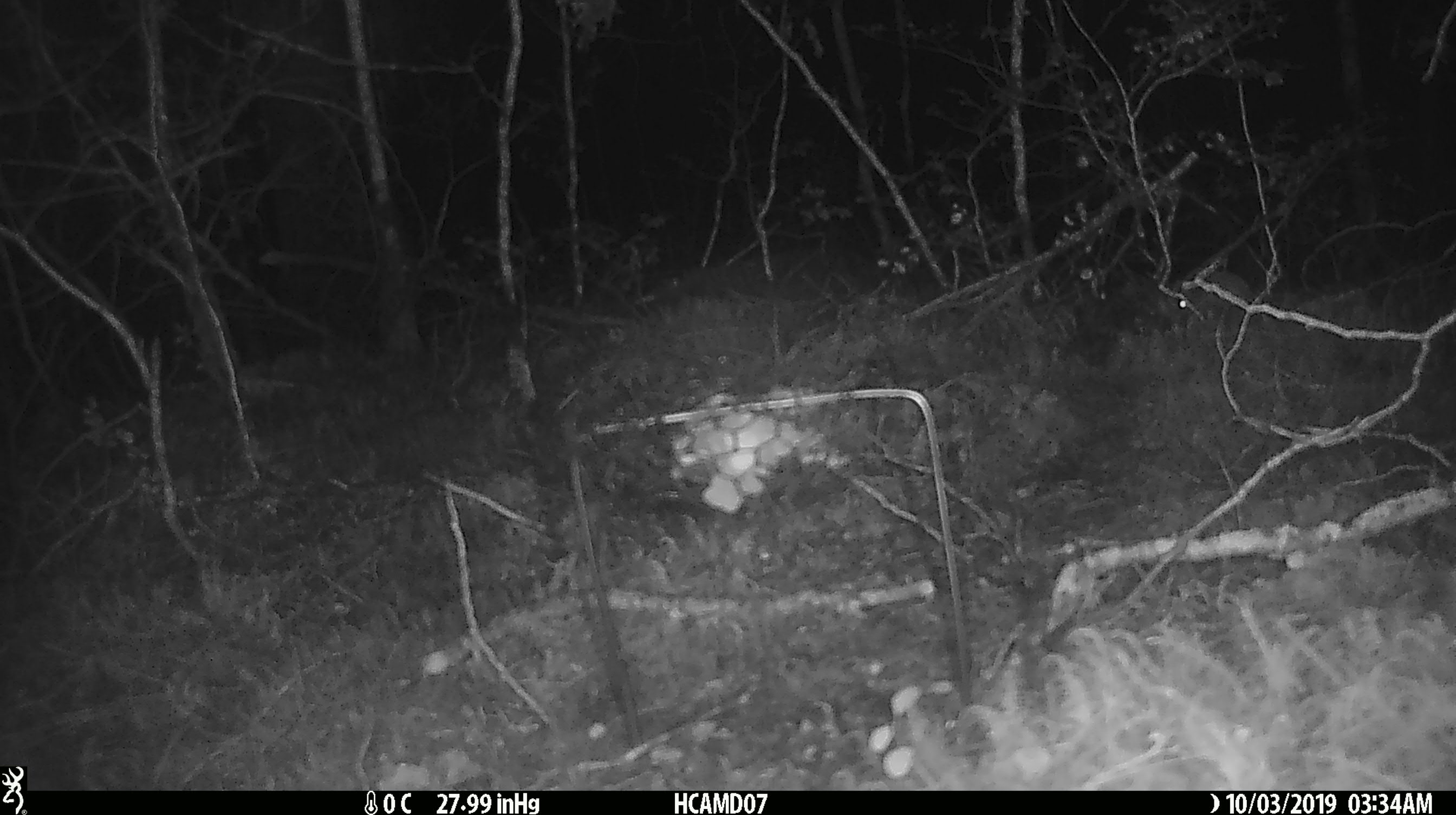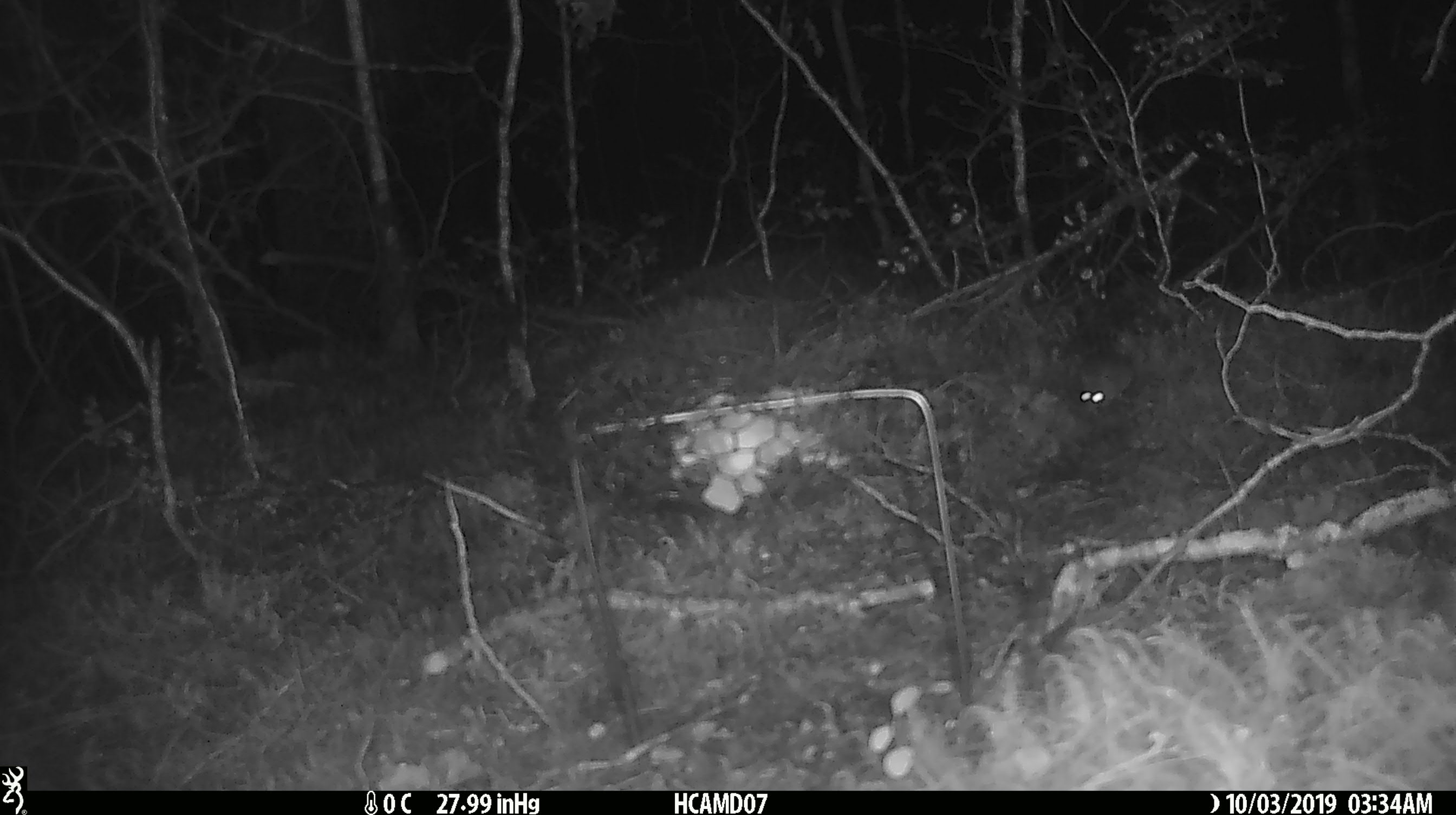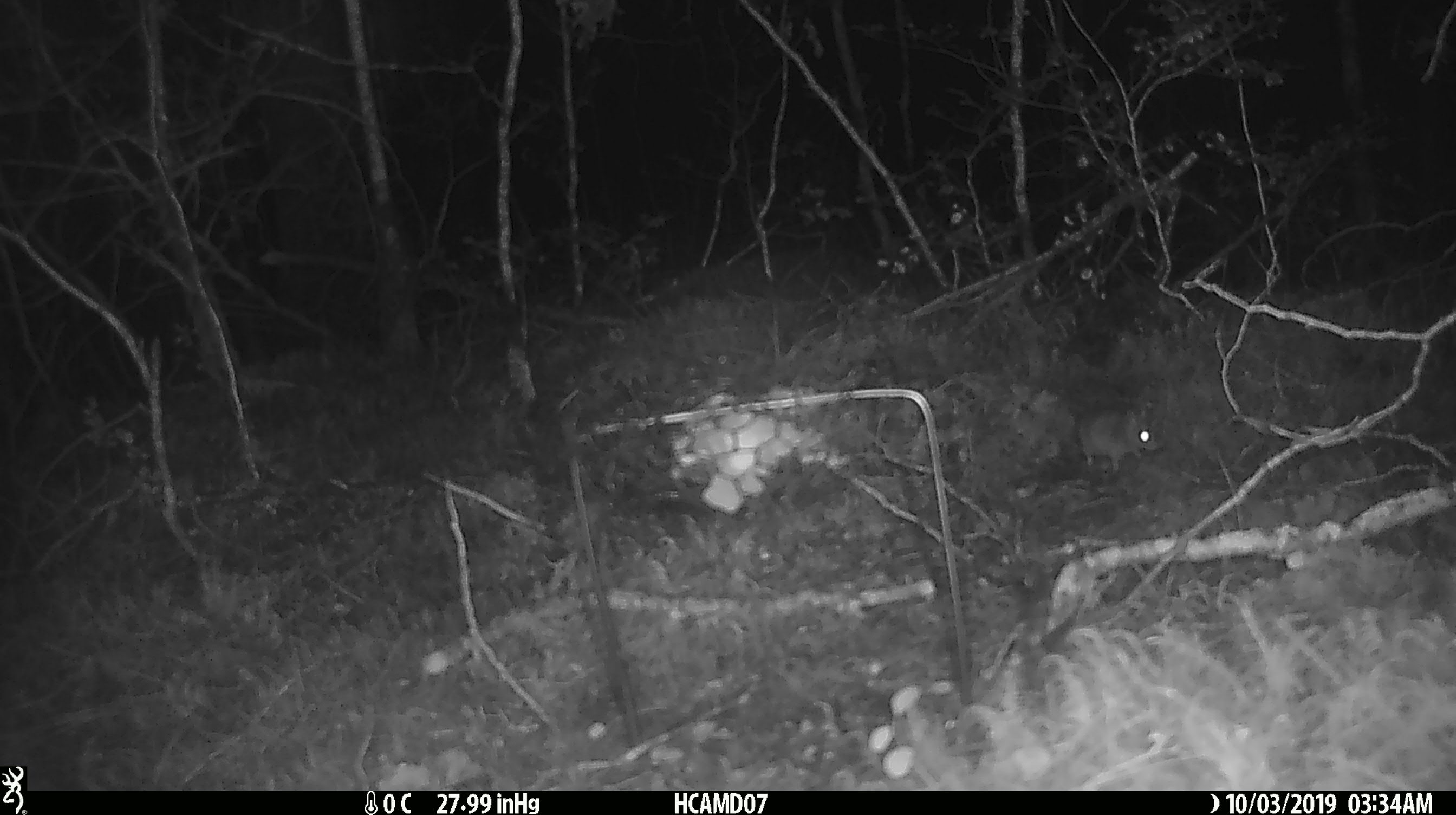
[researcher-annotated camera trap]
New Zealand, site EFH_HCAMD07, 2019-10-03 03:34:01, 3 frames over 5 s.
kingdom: Animalia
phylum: Chordata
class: Mammalia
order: Rodentia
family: Muridae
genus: Mus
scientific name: Mus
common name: mouse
Mouse (Mus).